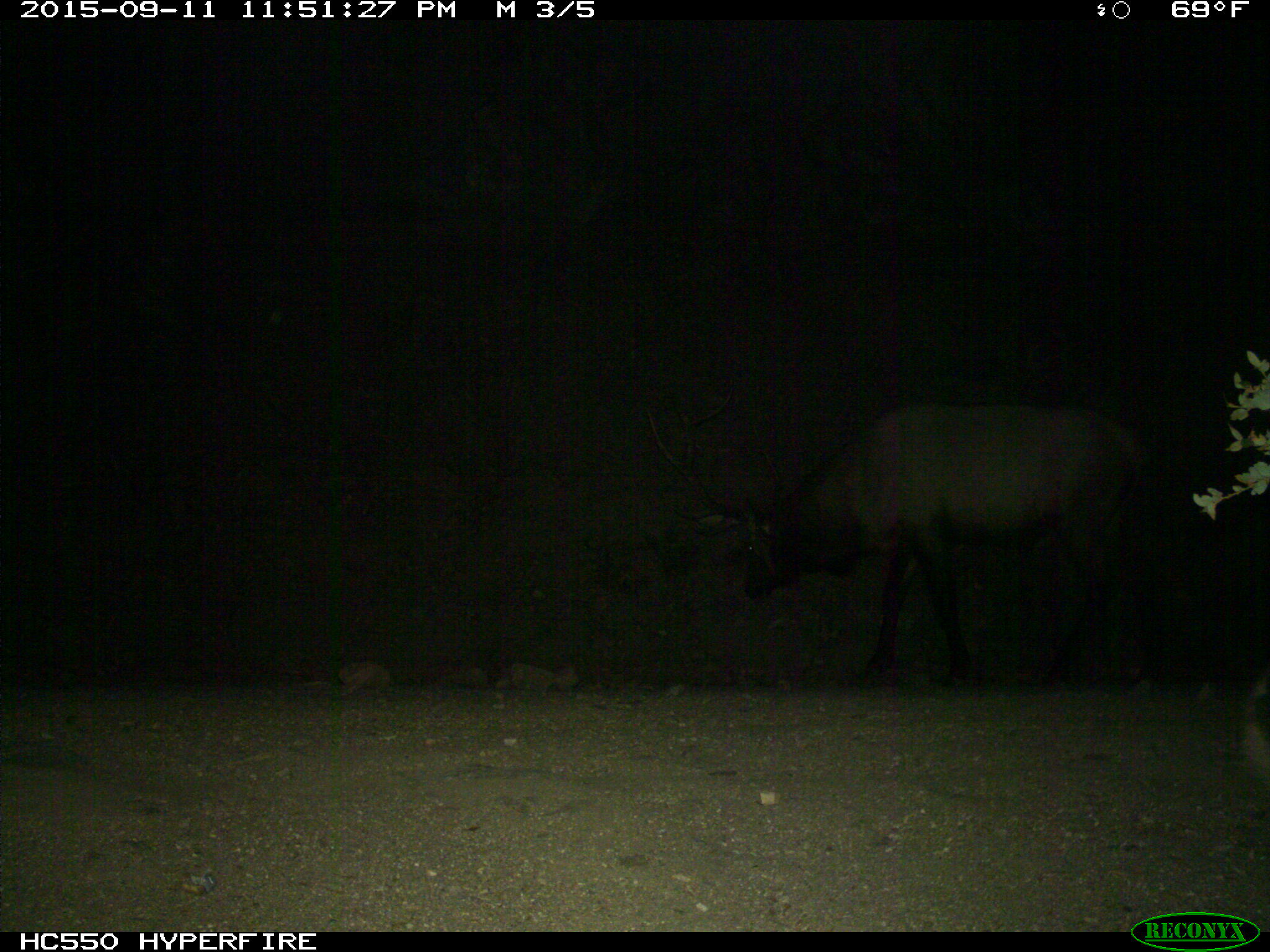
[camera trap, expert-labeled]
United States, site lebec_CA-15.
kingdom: Animalia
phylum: Chordata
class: Mammalia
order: Artiodactyla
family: Cervidae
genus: Cervus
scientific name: Cervus canadensis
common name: elk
Cervus canadensis (elk).